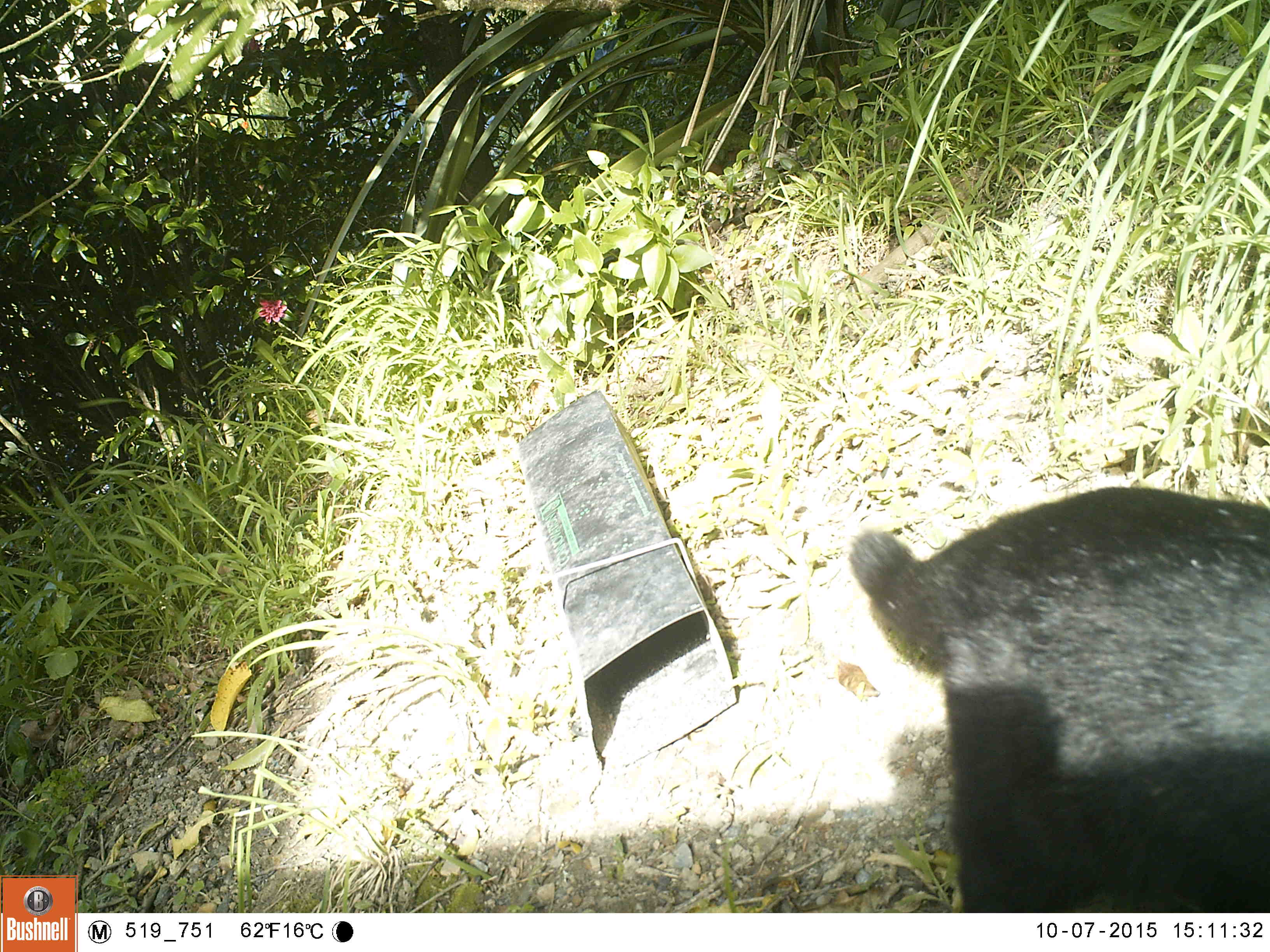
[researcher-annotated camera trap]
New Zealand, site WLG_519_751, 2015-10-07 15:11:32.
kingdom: Animalia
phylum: Chordata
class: Mammalia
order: Carnivora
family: Felidae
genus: Felis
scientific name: Felis catus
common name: domestic cat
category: cat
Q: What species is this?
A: Cat (domestic cat) (Felis catus).